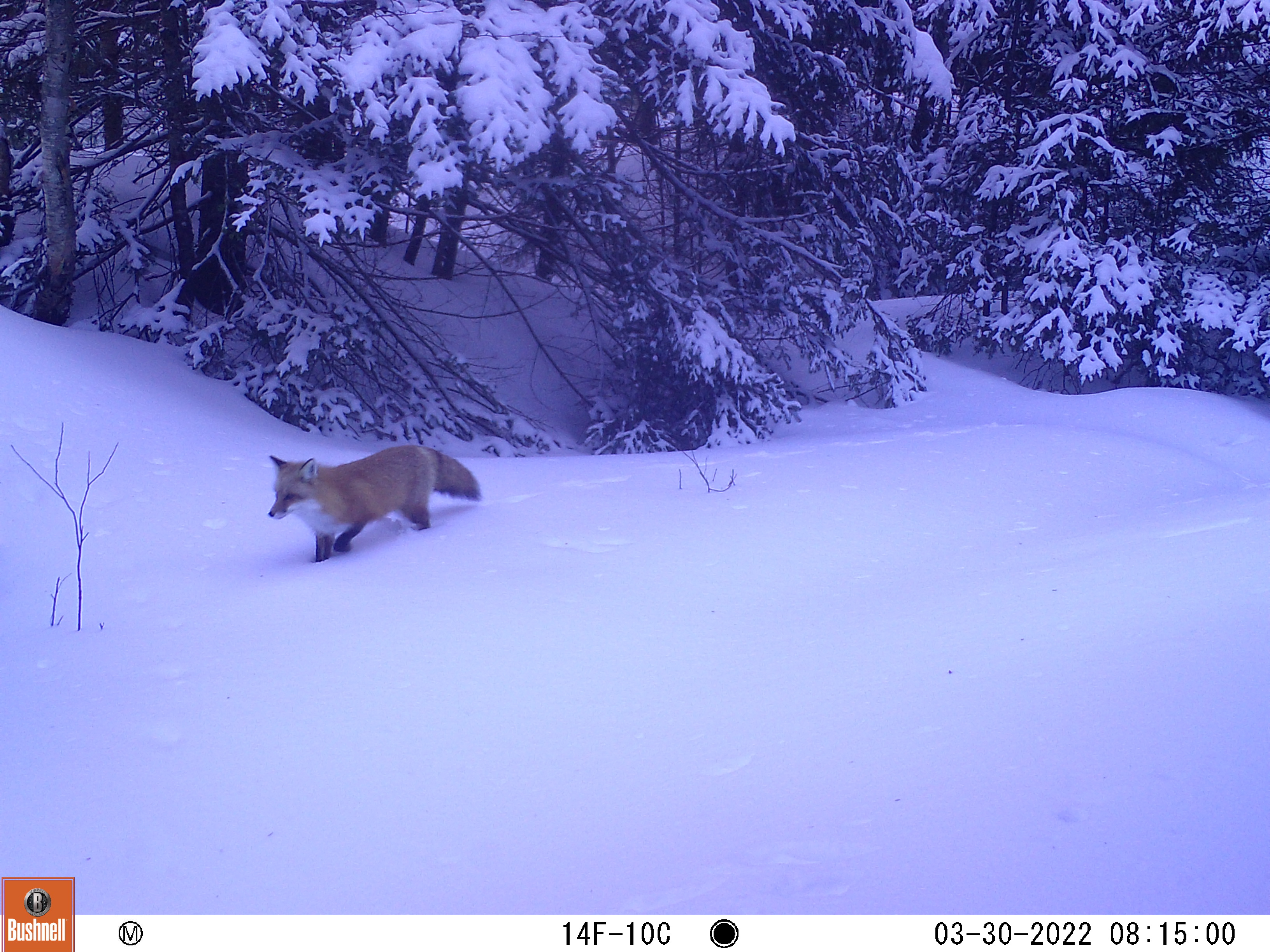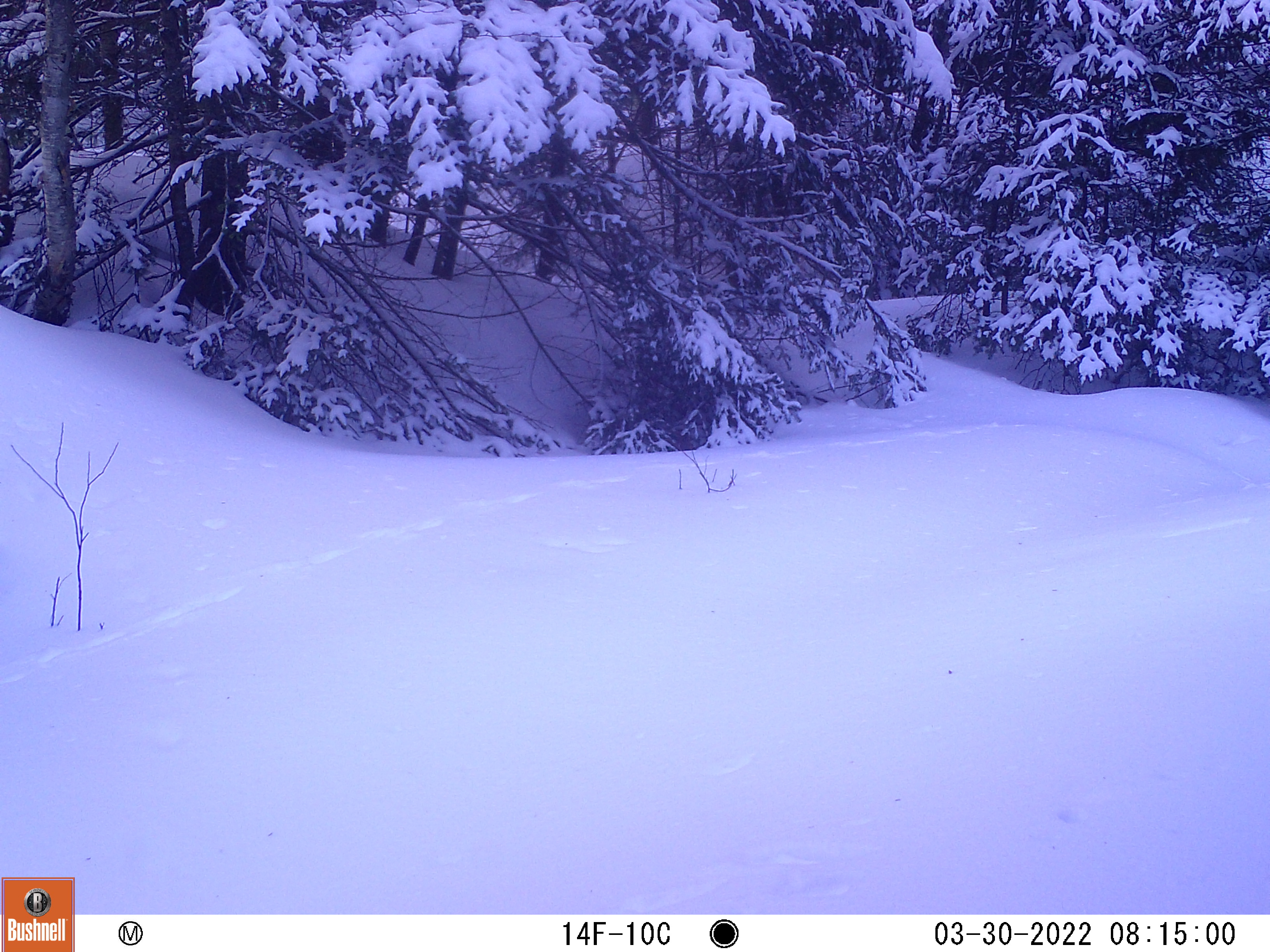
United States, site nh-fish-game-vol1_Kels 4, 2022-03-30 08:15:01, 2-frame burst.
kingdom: Animalia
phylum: Chordata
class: Mammalia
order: Carnivora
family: Canidae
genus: Vulpes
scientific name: Vulpes vulpes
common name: red fox